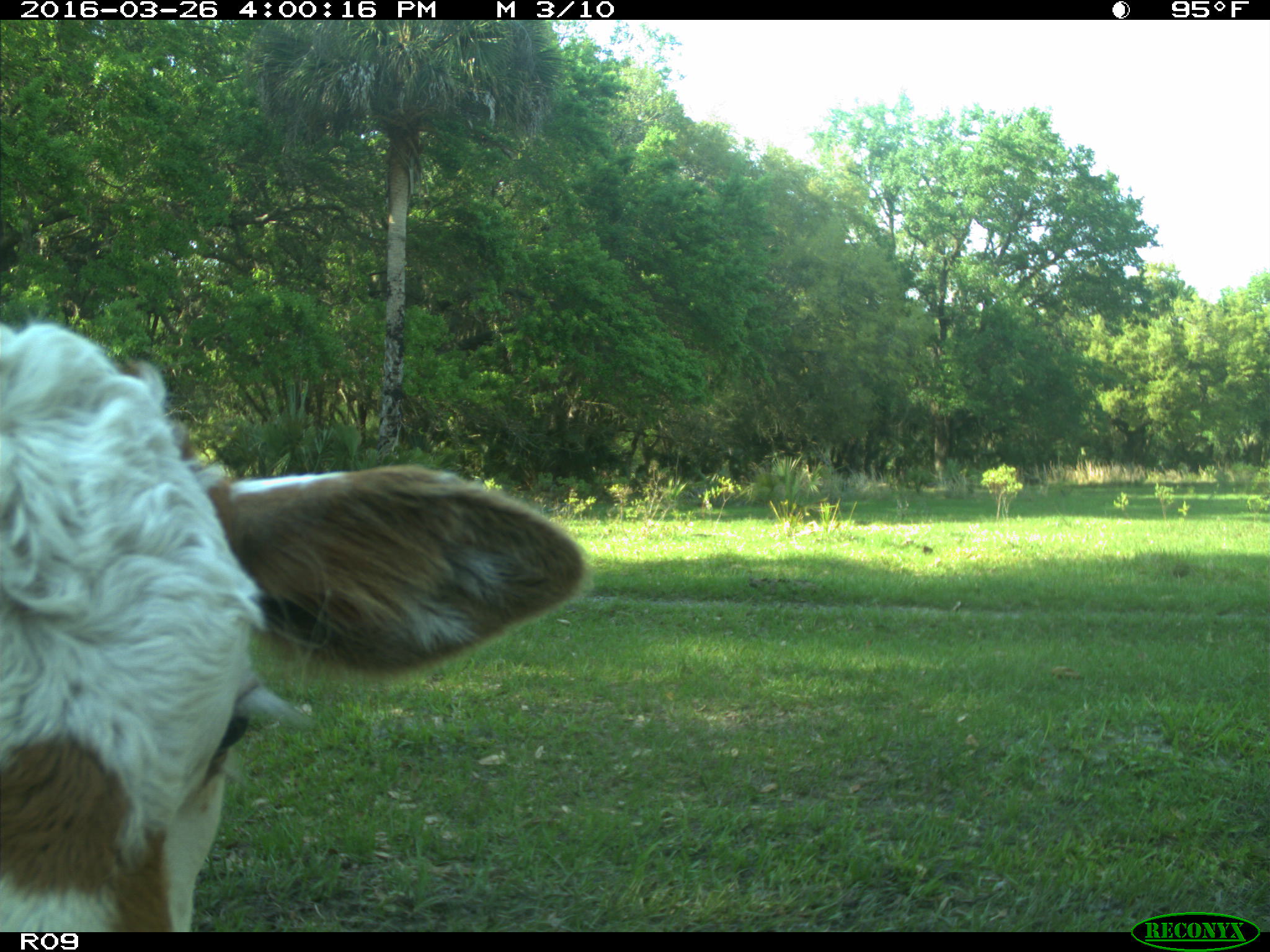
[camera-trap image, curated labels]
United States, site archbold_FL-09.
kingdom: Animalia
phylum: Chordata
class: Mammalia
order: Artiodactyla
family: Bovidae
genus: Bos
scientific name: Bos taurus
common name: domestic cow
Bos taurus (domestic cow).